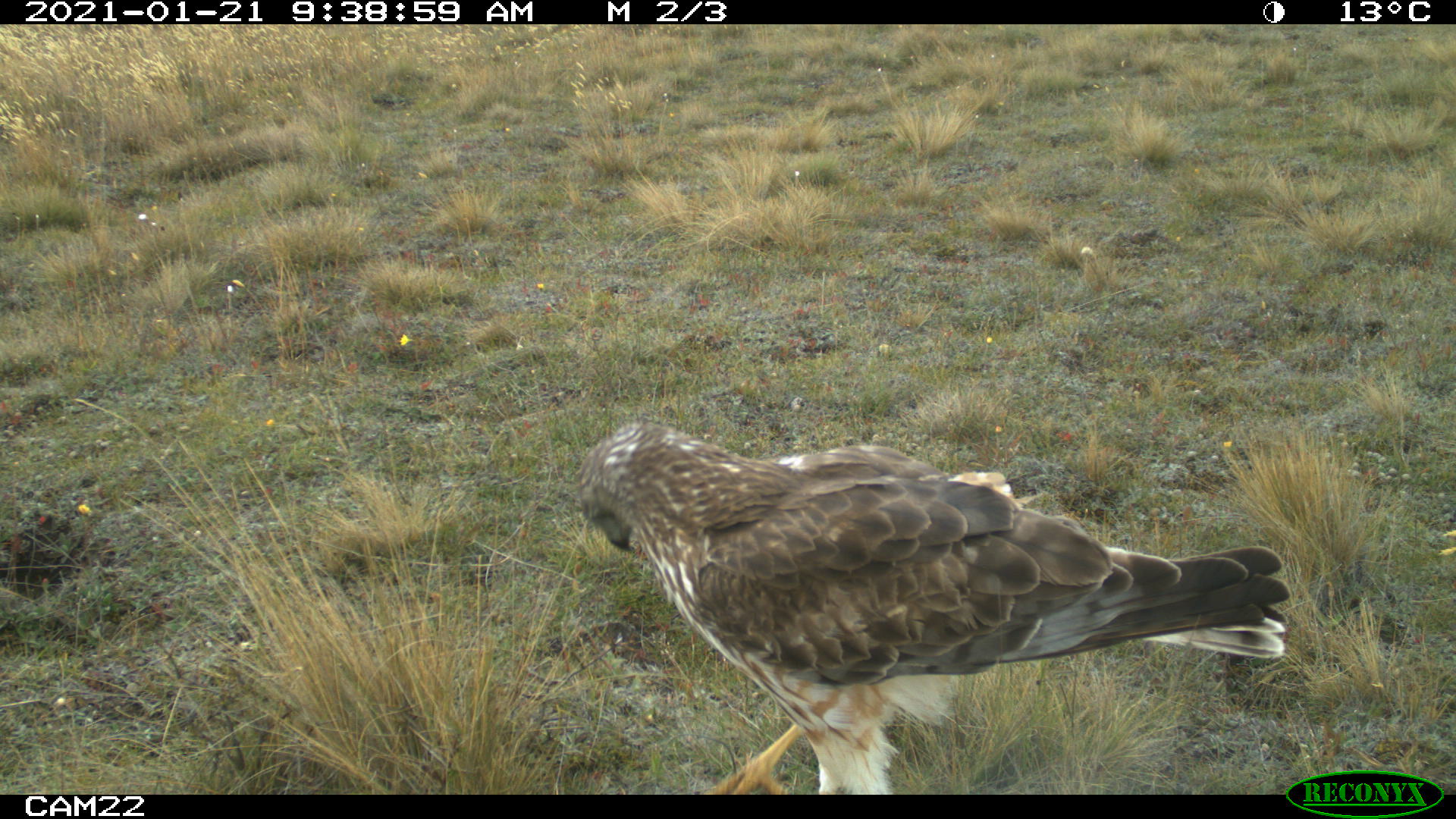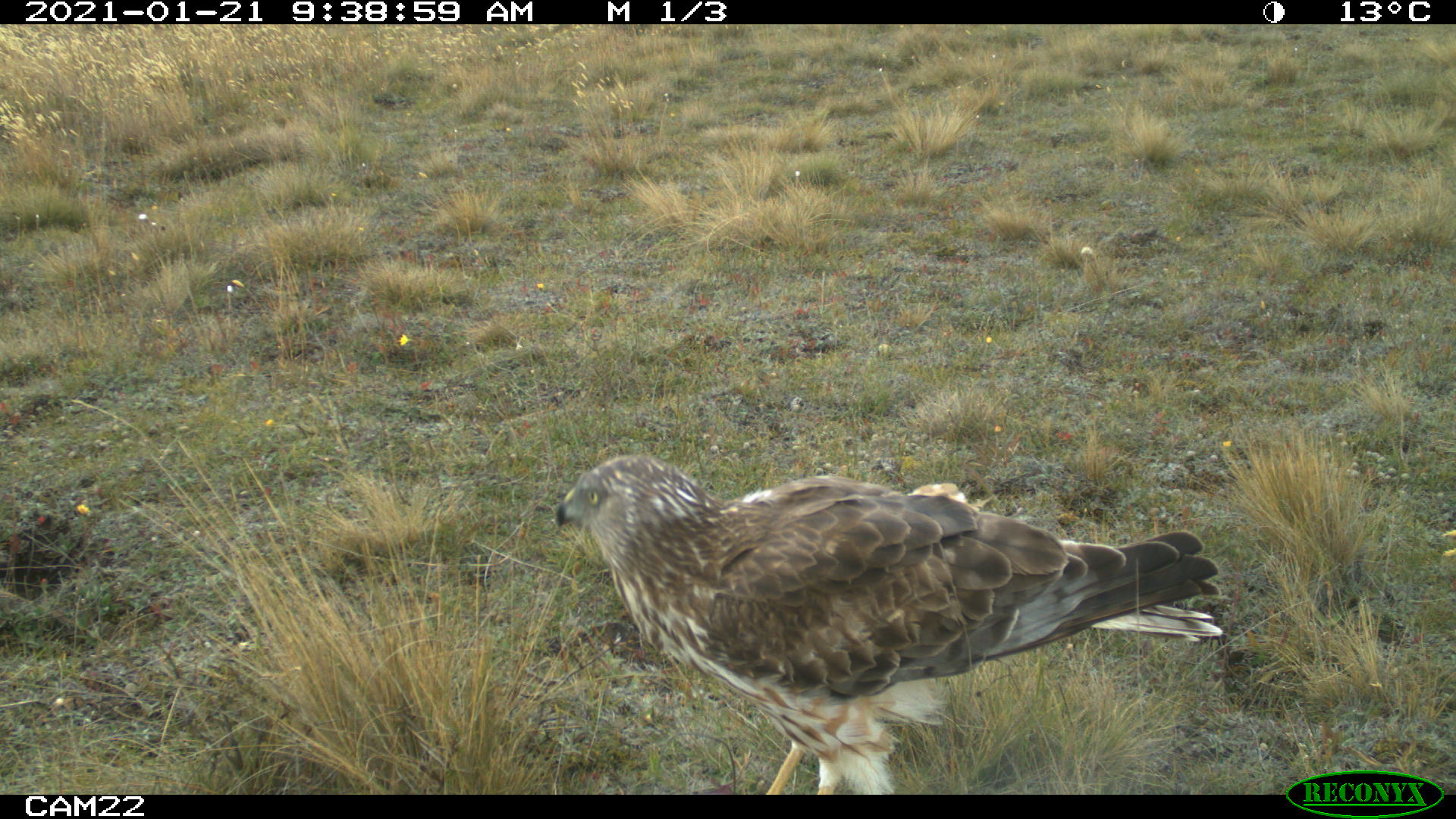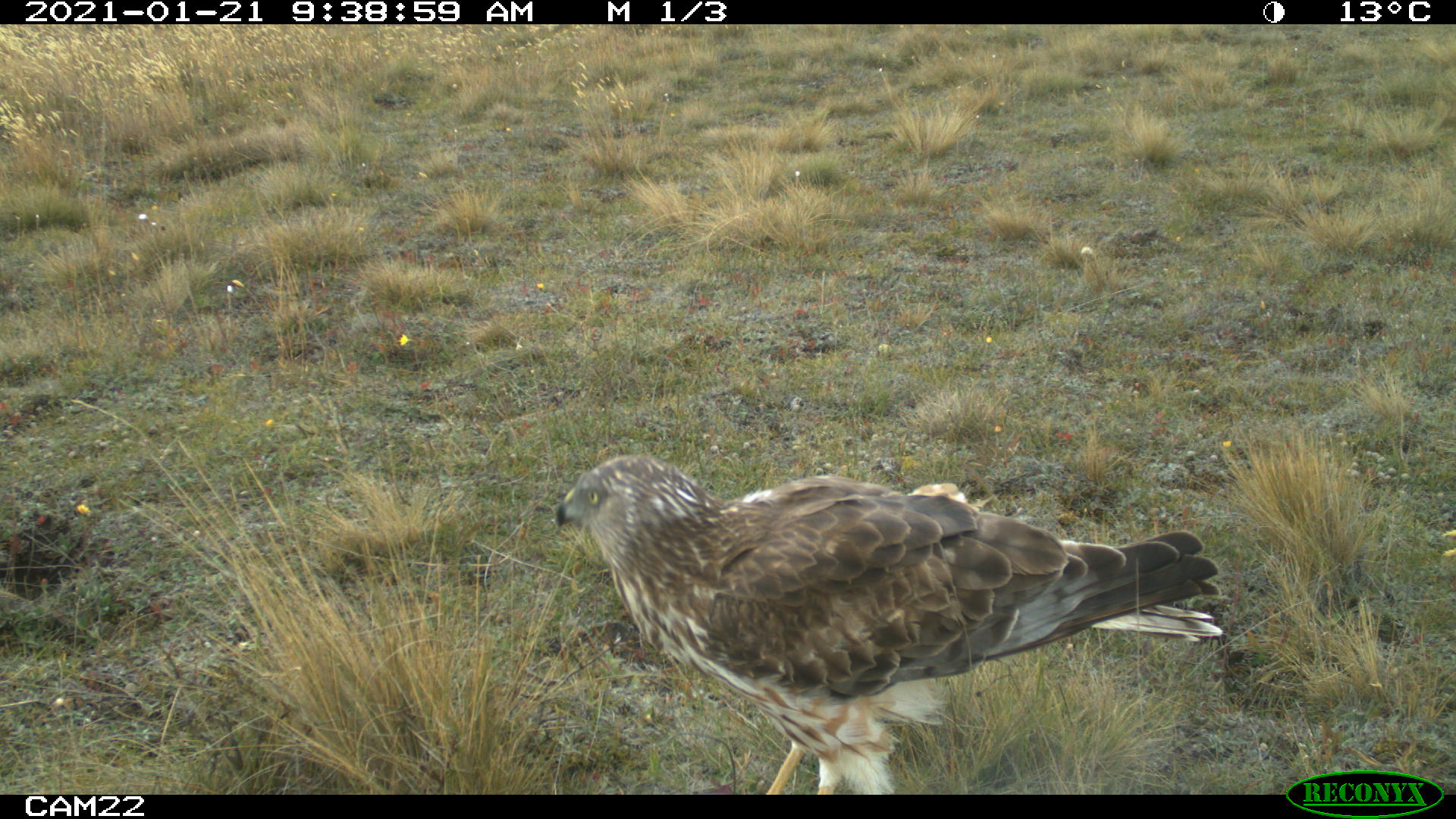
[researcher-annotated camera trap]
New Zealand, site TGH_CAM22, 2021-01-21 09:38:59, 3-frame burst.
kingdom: Animalia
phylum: Chordata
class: Aves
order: Accipitriformes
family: Accipitridae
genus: Circus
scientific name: Circus approximans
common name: swamp harrier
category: harrier